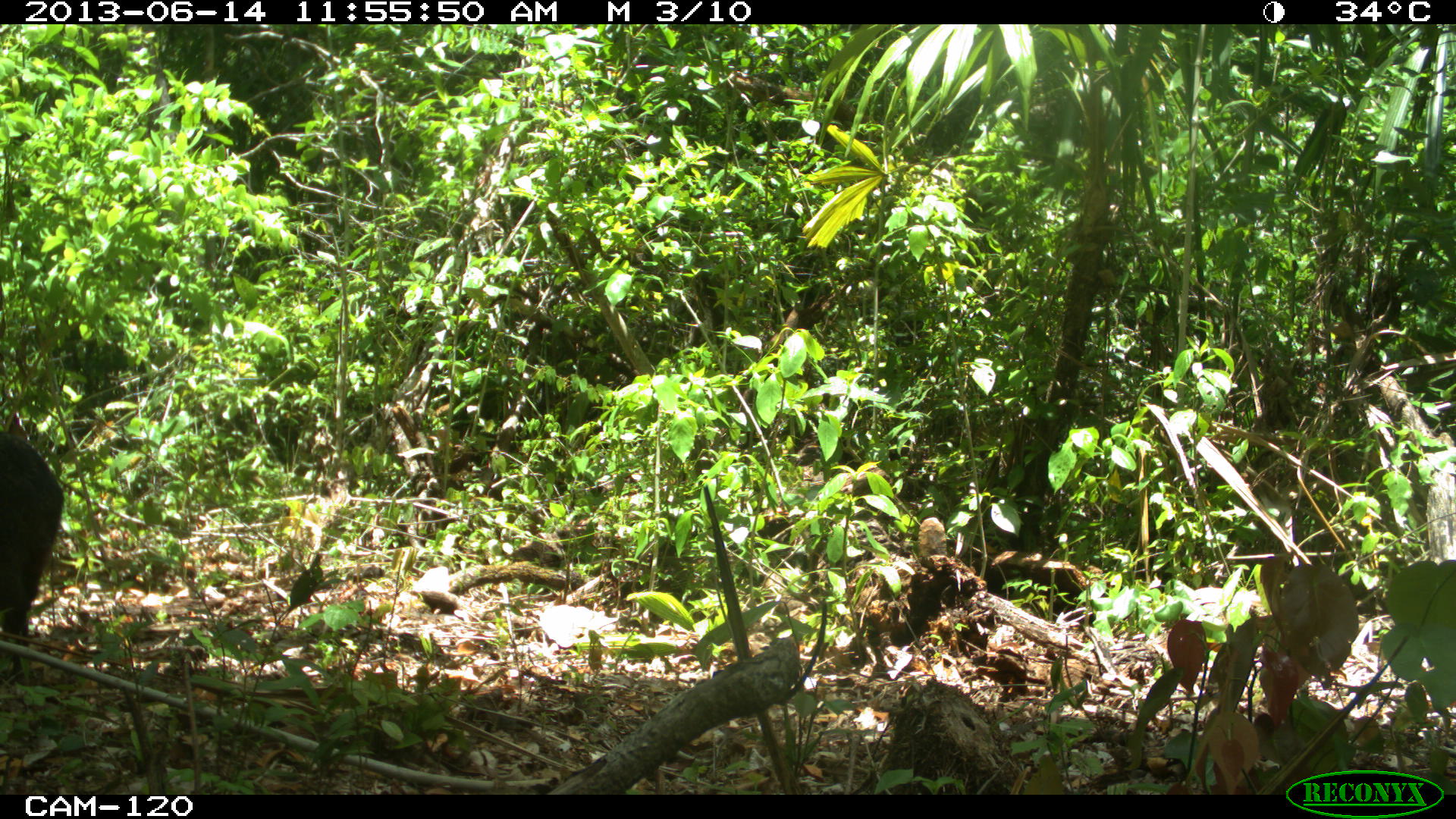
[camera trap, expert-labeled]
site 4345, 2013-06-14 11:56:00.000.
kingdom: Animalia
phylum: Chordata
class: Mammalia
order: Artiodactyla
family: Tayassuidae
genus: Pecari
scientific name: Pecari tajacu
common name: collared peccary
Pecari tajacu (collared peccary), count 3.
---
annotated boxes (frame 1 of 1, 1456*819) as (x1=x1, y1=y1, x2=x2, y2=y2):
pecari tajacu: (x1=0, y1=430, x2=64, y2=674)